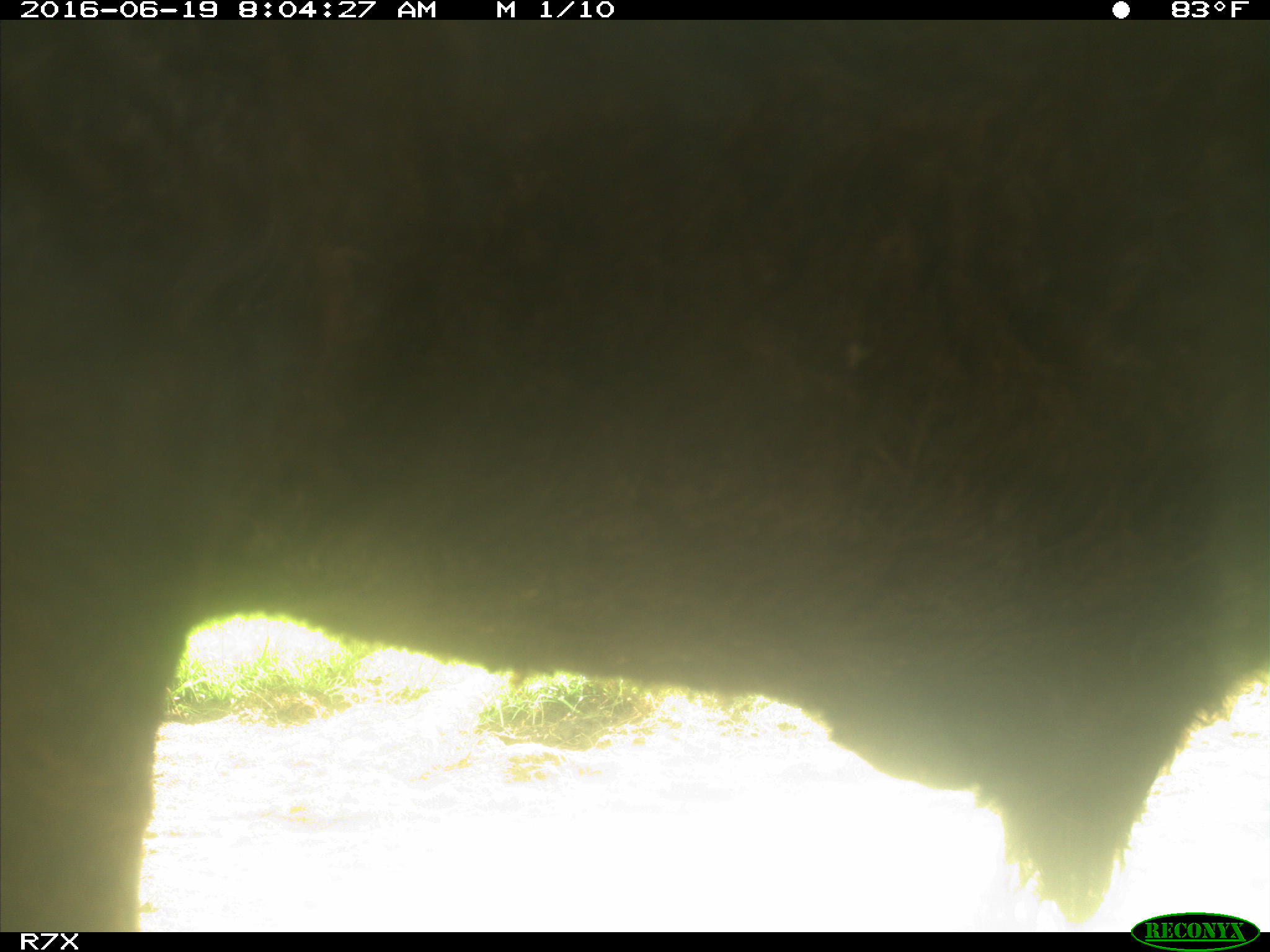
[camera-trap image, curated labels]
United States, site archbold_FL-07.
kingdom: Animalia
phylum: Chordata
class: Mammalia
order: Artiodactyla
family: Bovidae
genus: Bos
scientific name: Bos taurus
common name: domestic cow